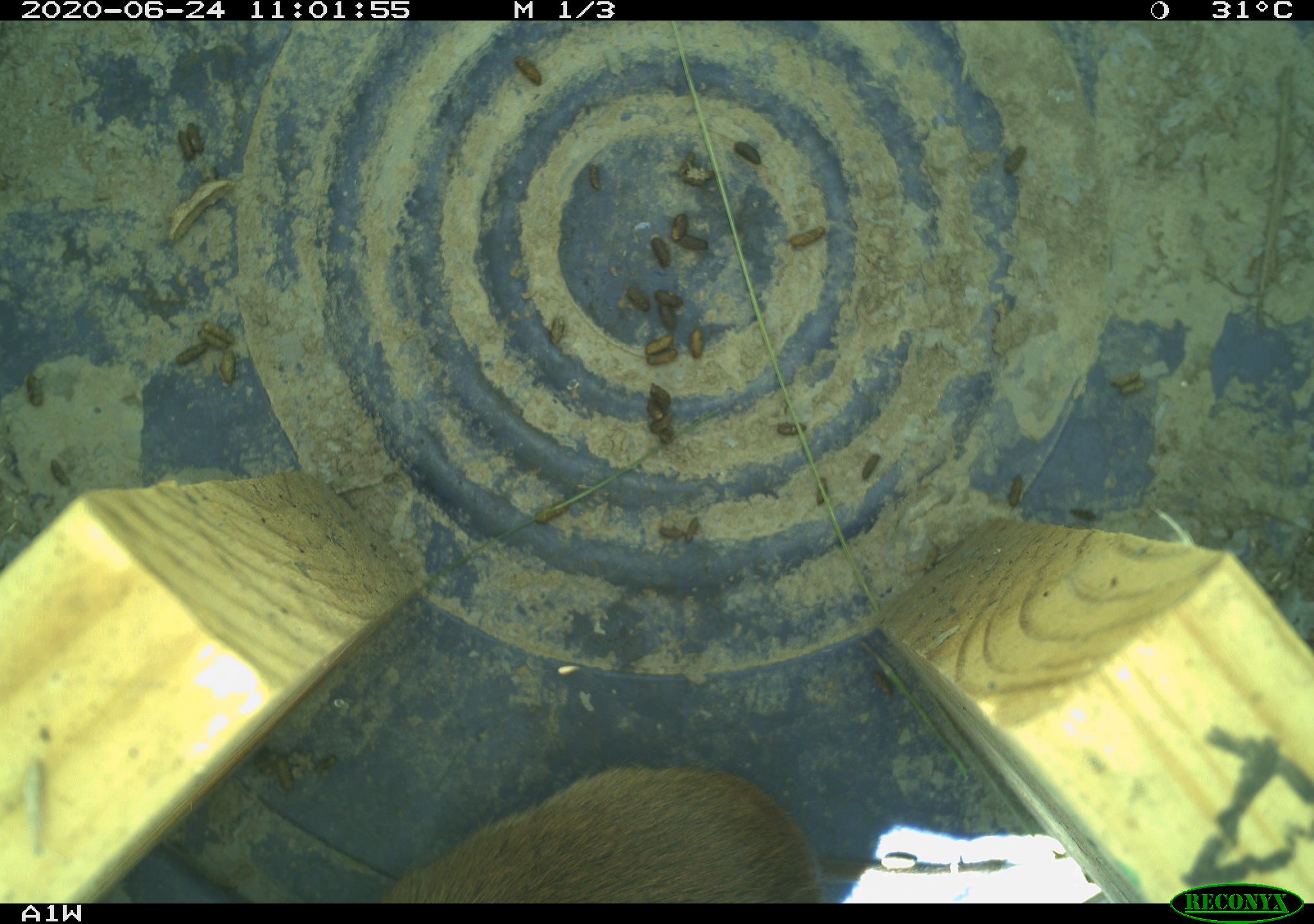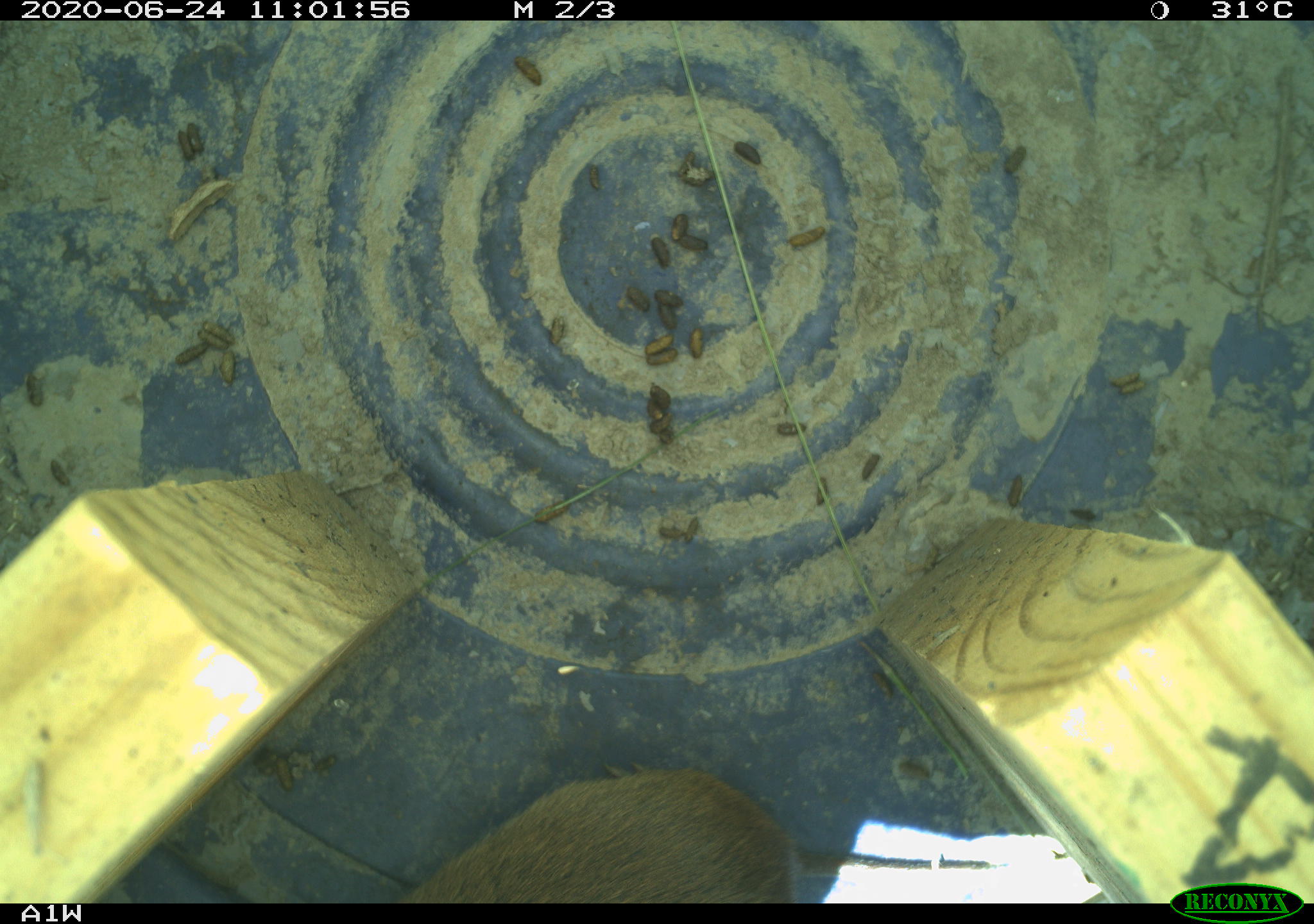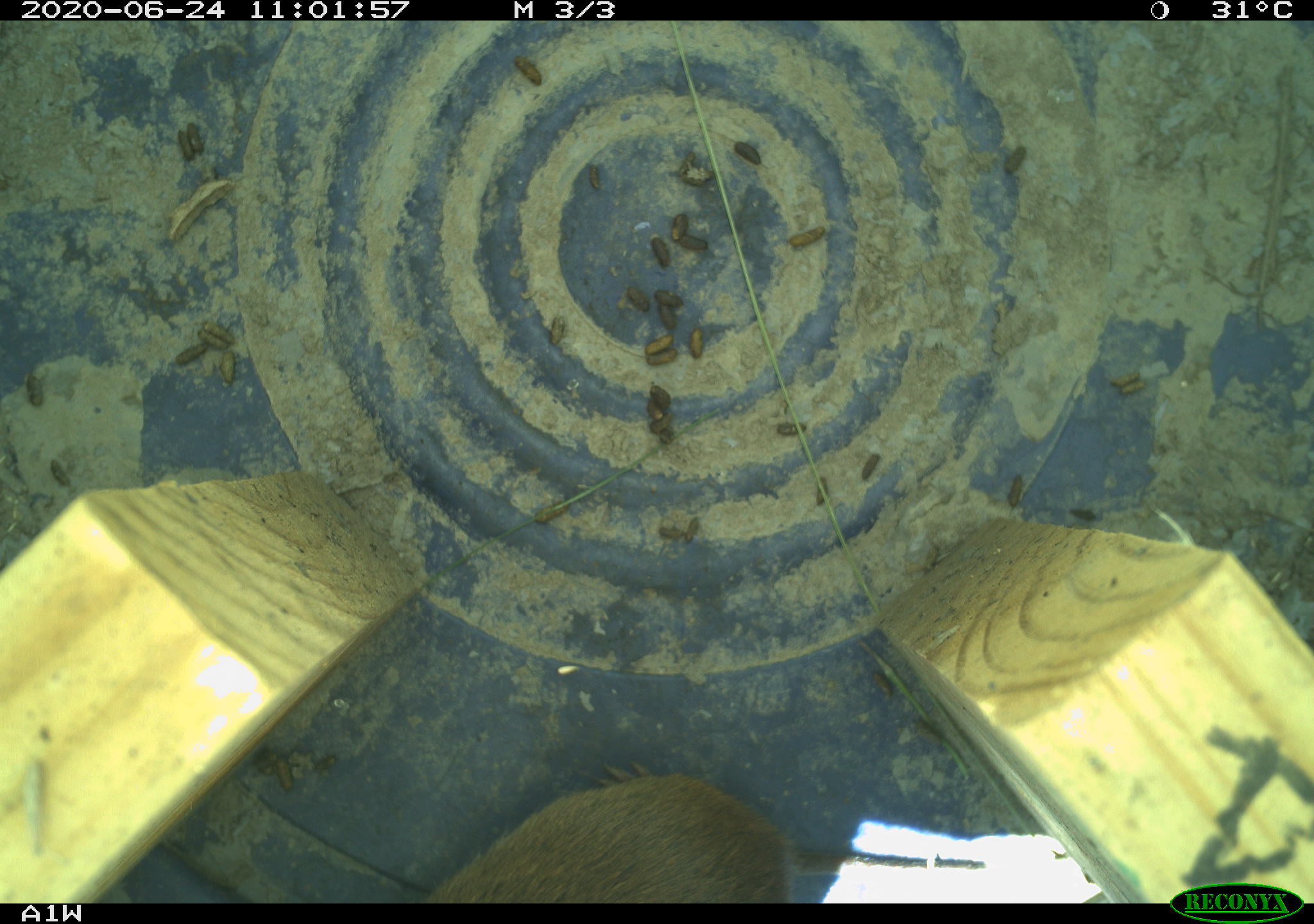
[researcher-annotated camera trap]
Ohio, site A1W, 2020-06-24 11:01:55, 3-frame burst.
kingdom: Animalia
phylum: Chordata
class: Mammalia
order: Rodentia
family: Cricetidae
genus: Microtus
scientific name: Microtus pennsylvanicus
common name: meadow vole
Meadow vole (Microtus pennsylvanicus).